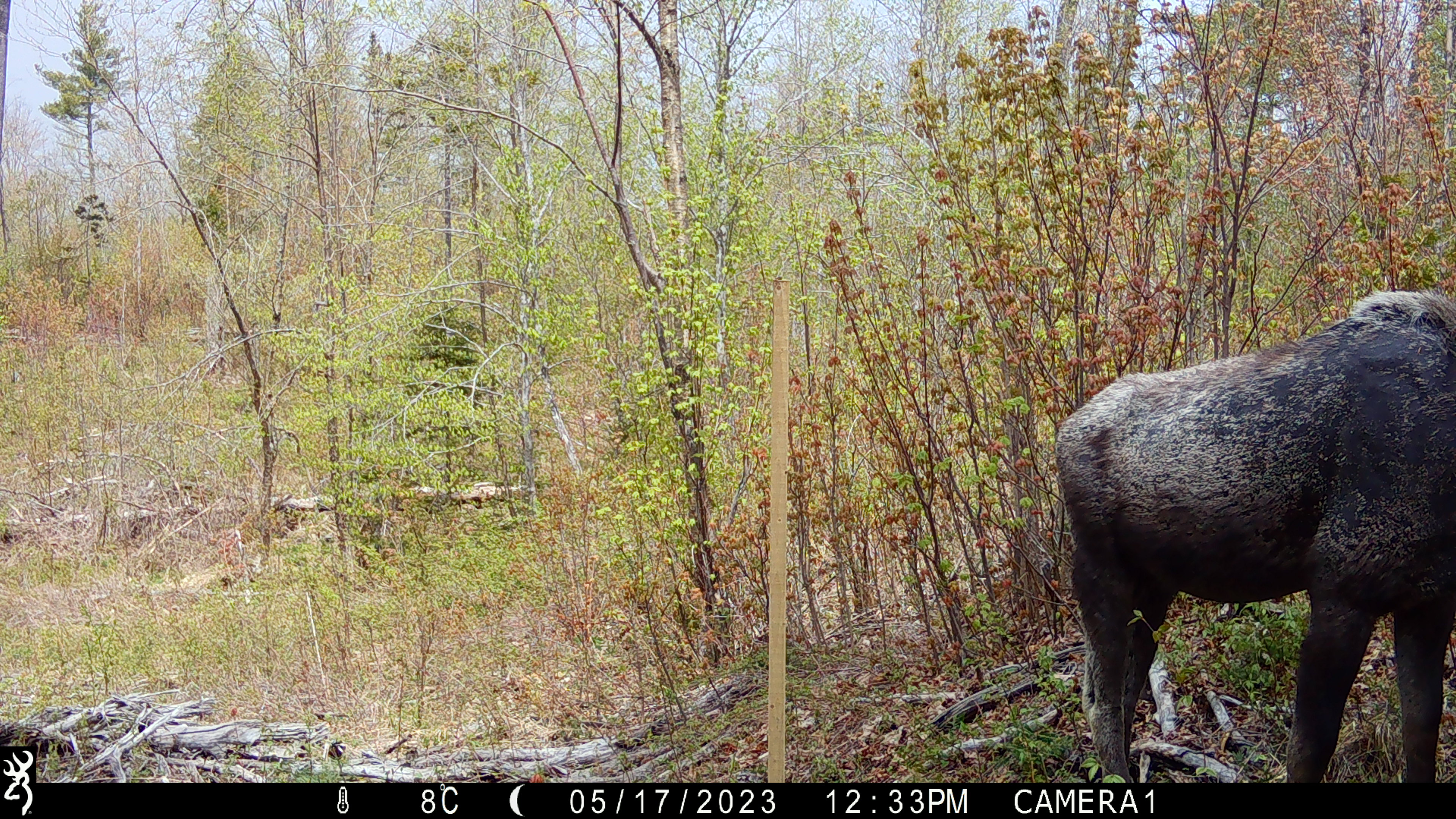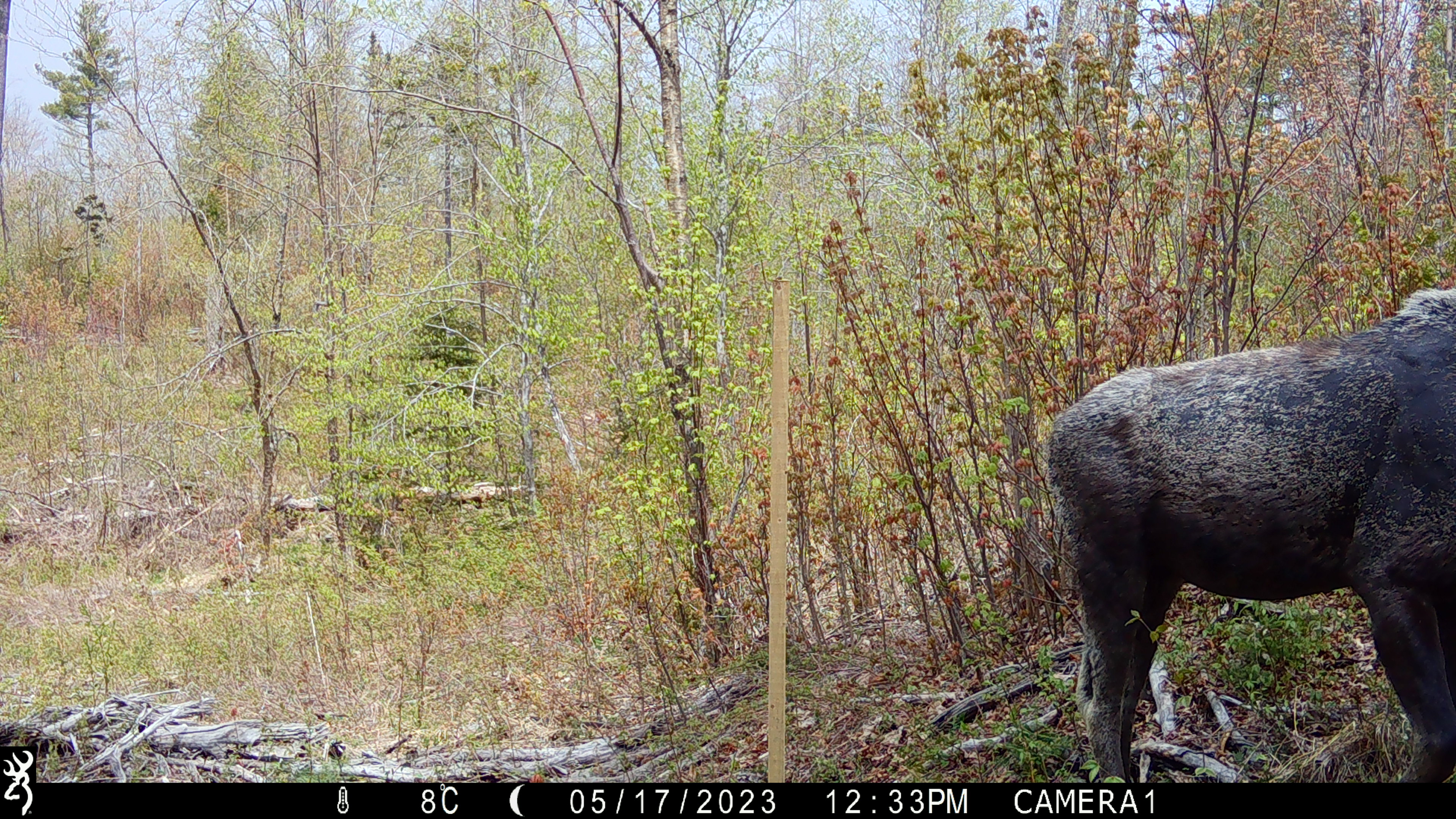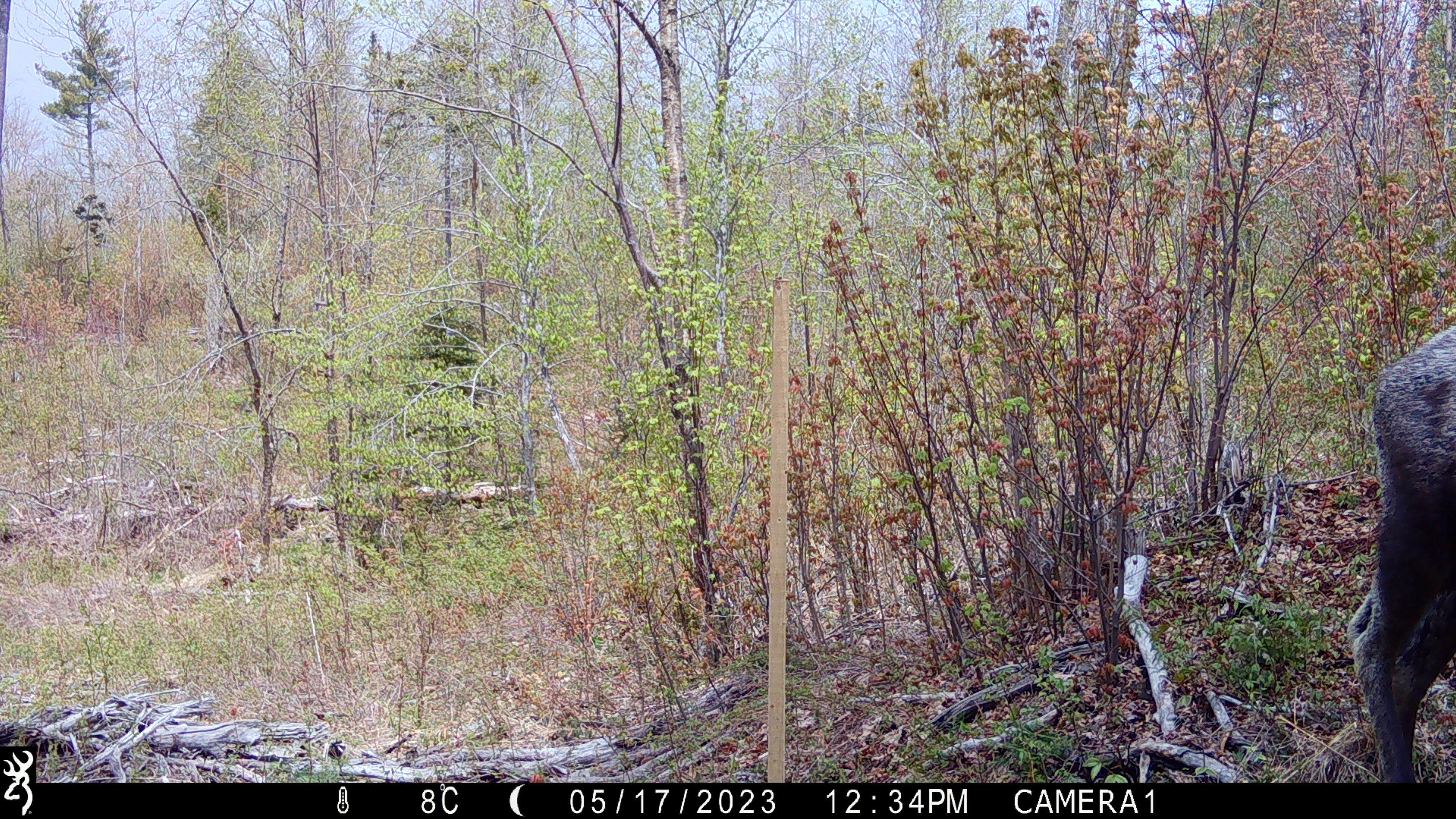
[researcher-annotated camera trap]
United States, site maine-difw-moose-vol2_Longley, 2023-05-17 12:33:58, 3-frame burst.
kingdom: Animalia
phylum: Chordata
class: Mammalia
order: Artiodactyla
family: Cervidae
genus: Alces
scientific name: Alces alces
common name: moose